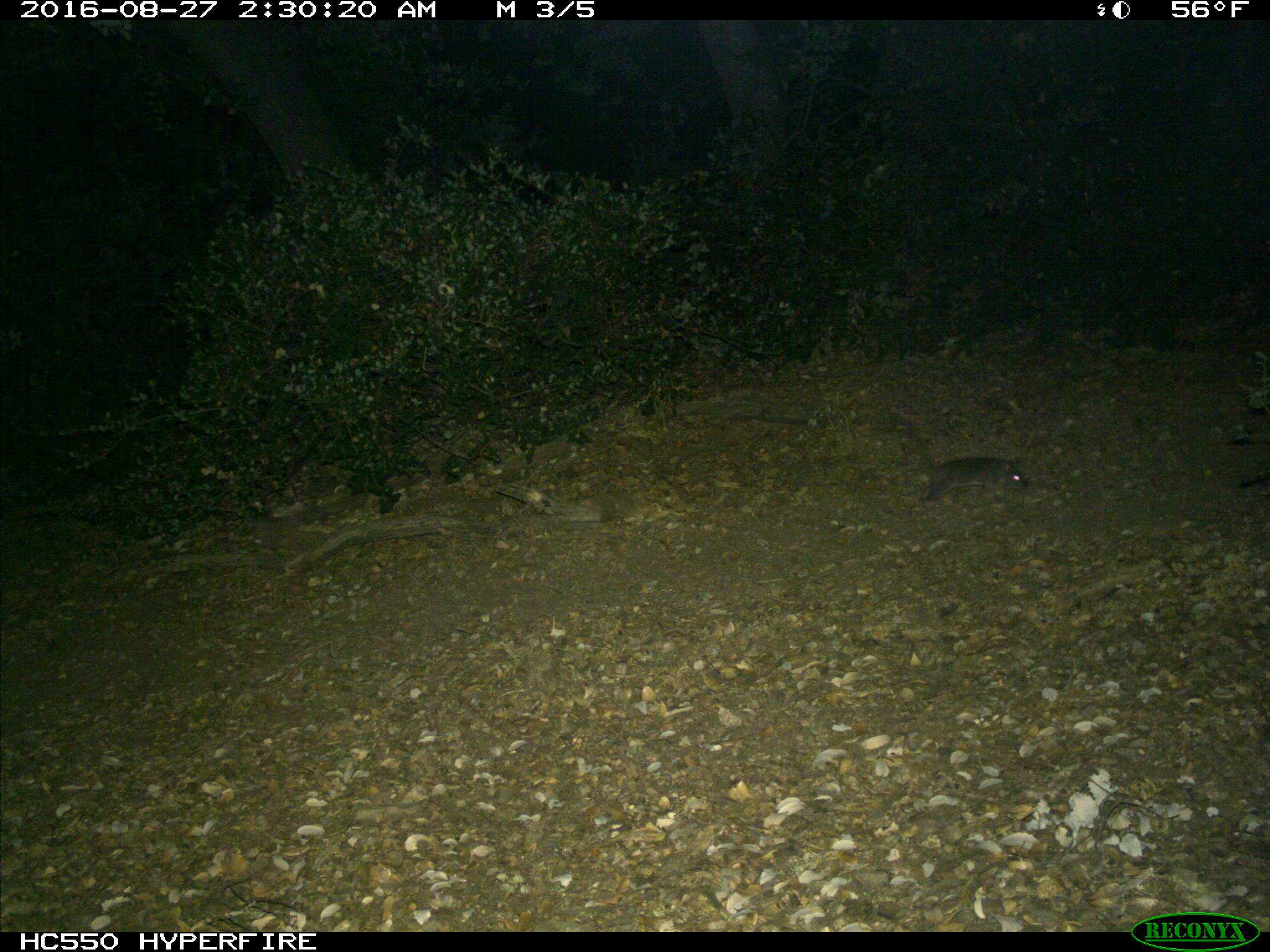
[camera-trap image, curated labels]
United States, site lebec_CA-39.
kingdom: Animalia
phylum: Chordata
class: Mammalia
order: Rodentia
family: Cricetidae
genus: Neotoma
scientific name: Neotoma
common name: pack rat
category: unidentified pack rat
Unidentified pack rat (pack rat) (Neotoma).